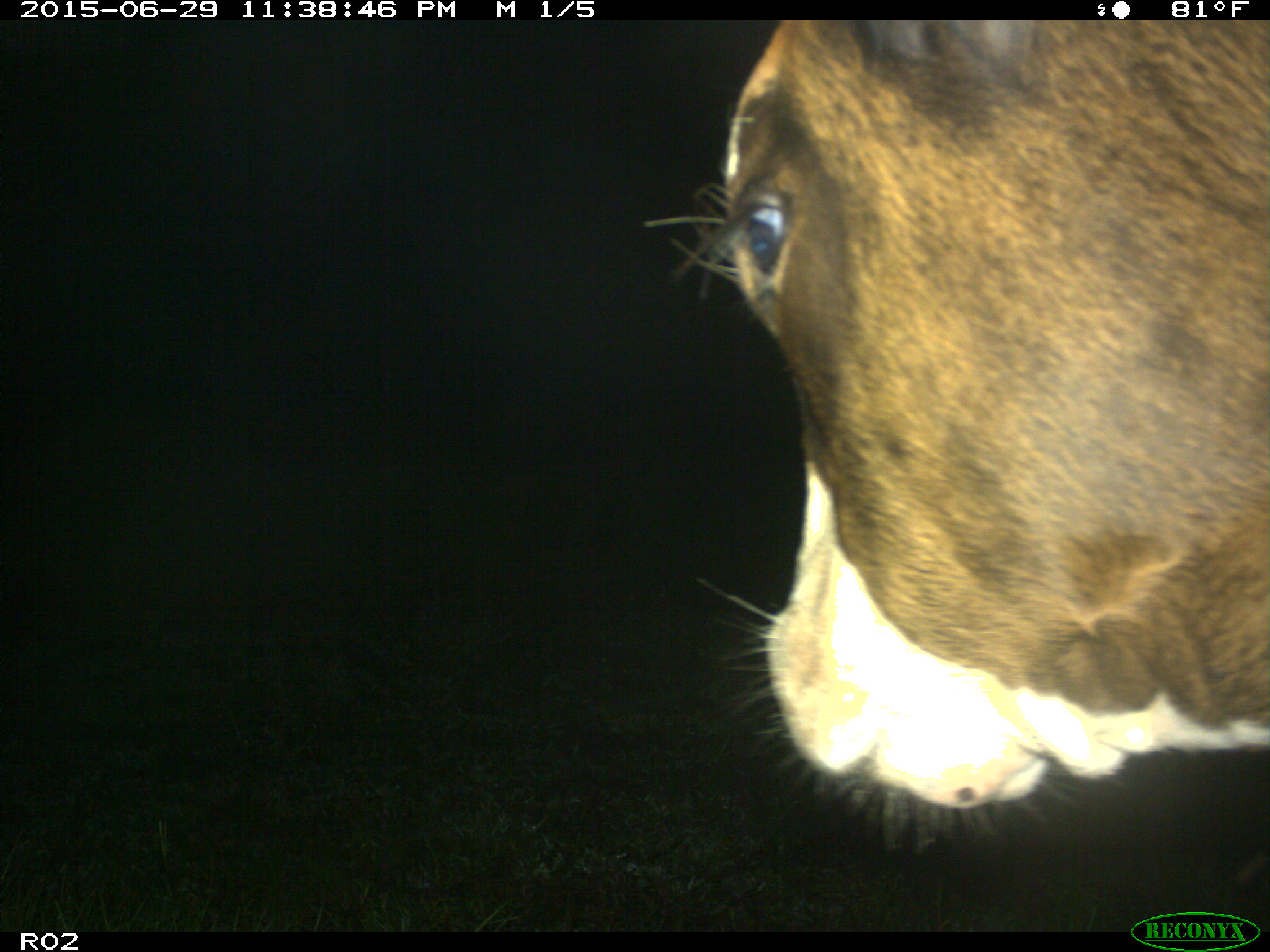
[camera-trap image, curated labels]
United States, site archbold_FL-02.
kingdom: Animalia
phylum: Chordata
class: Mammalia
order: Artiodactyla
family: Bovidae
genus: Bos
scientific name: Bos taurus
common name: domestic cow